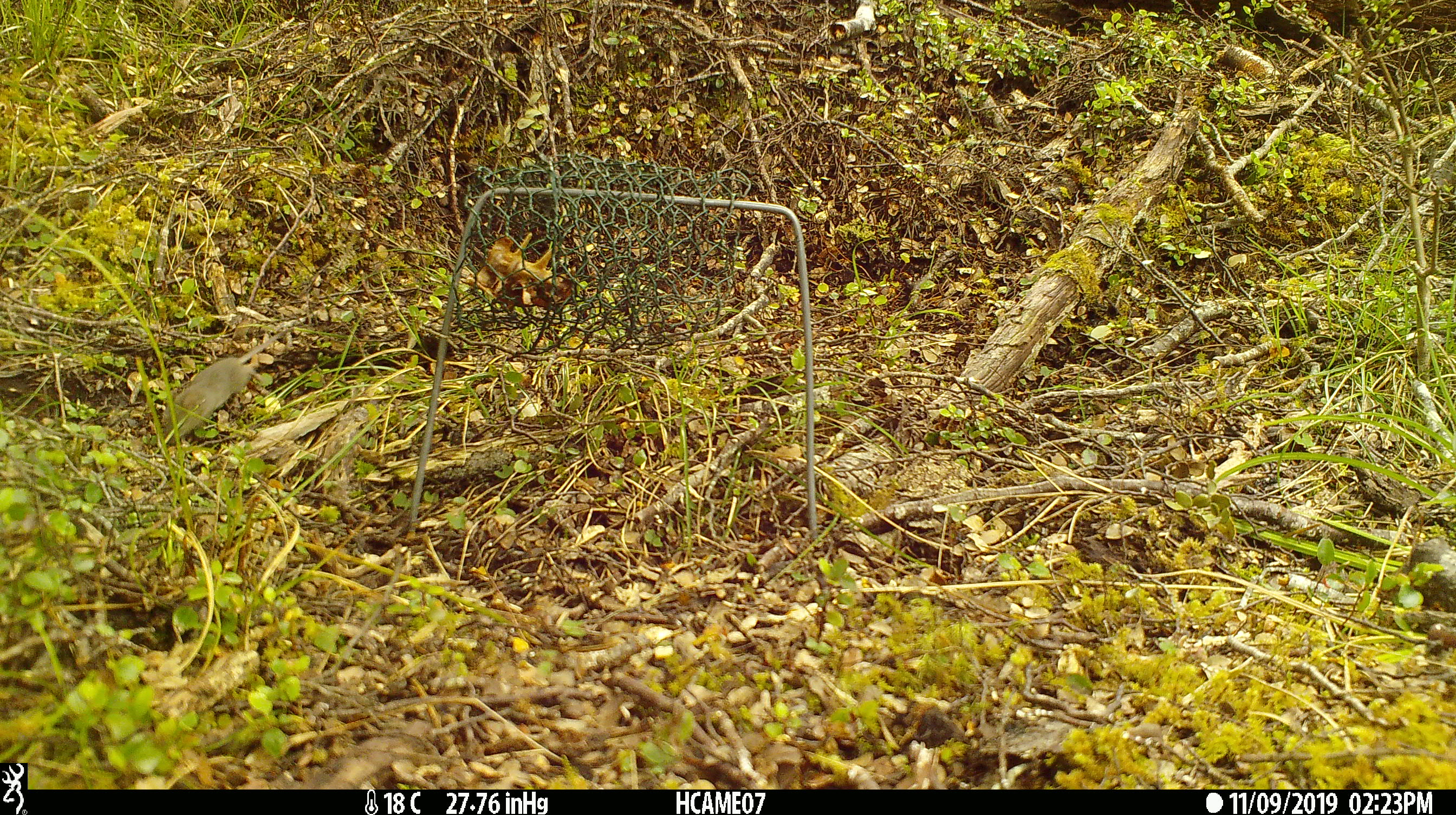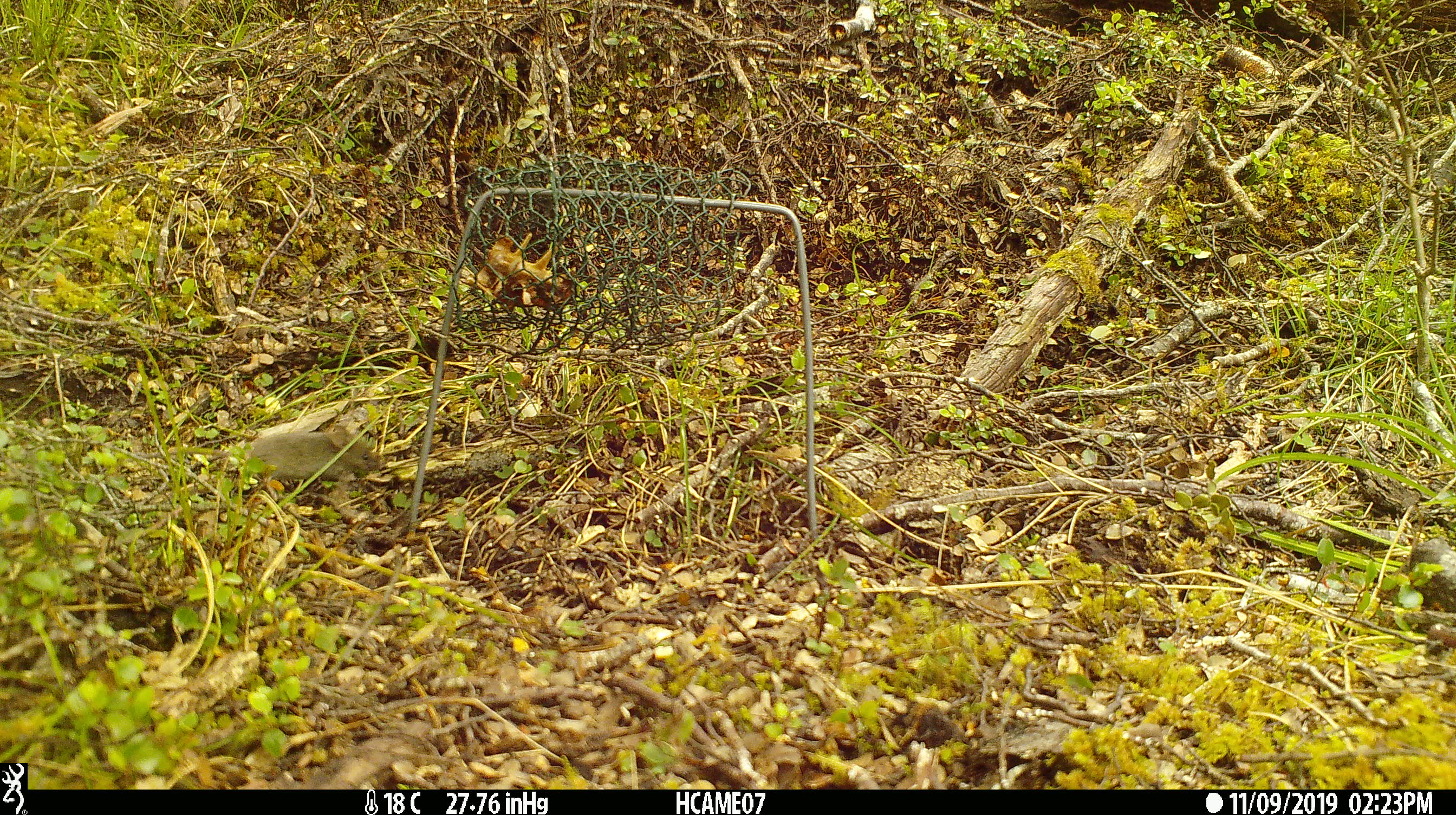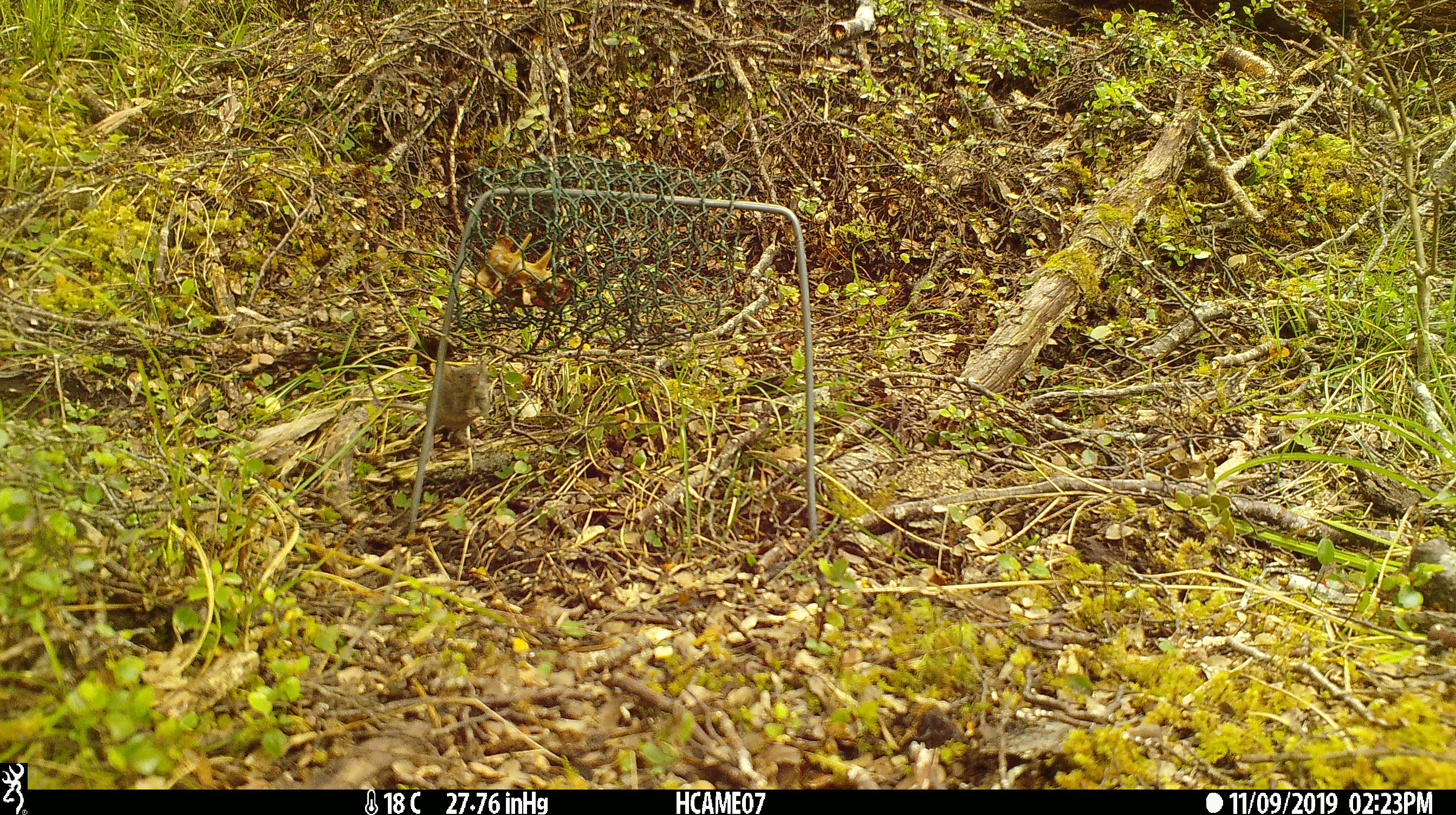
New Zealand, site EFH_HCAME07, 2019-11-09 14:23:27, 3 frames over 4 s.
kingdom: Animalia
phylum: Chordata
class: Mammalia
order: Rodentia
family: Muridae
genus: Mus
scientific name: Mus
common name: mouse